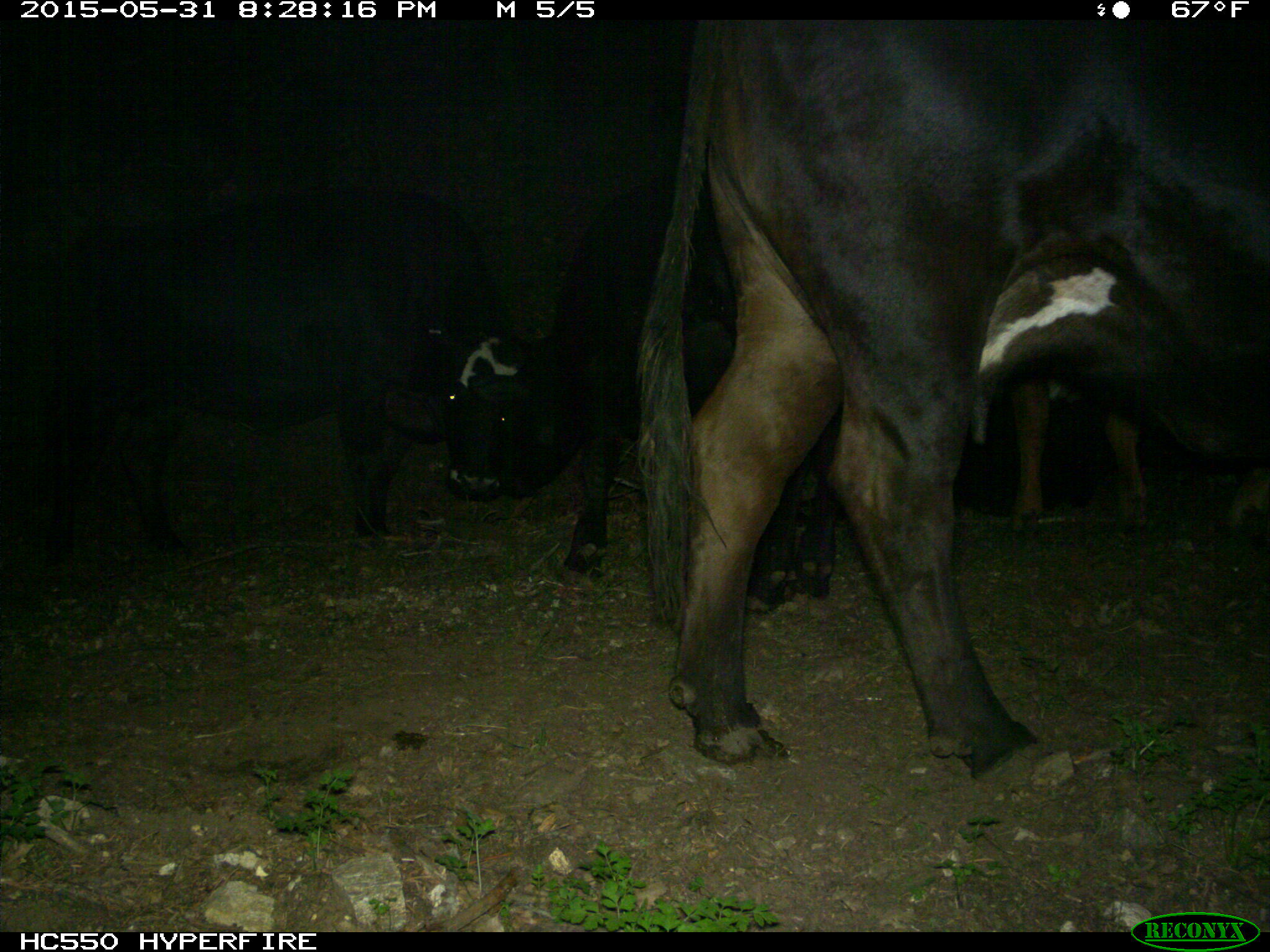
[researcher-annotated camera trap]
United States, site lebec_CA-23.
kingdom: Animalia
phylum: Chordata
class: Mammalia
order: Artiodactyla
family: Bovidae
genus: Bos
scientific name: Bos taurus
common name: domestic cow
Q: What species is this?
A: Bos taurus (domestic cow).